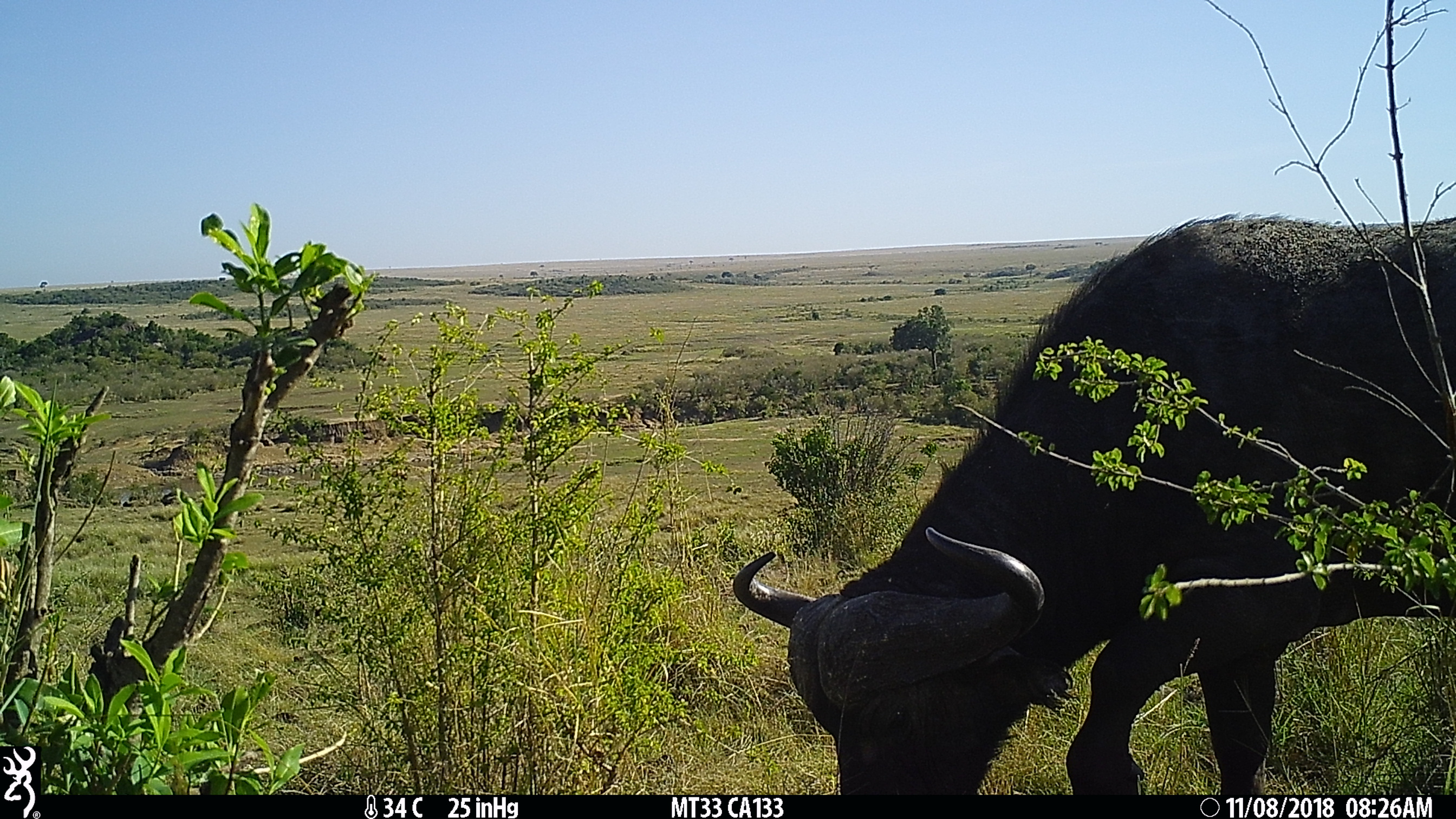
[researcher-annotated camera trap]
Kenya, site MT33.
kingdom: Animalia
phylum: Chordata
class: Mammalia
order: Artiodactyla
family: Bovidae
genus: Syncerus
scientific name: Syncerus caffer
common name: buffalo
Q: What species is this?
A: Buffalo (Syncerus caffer).